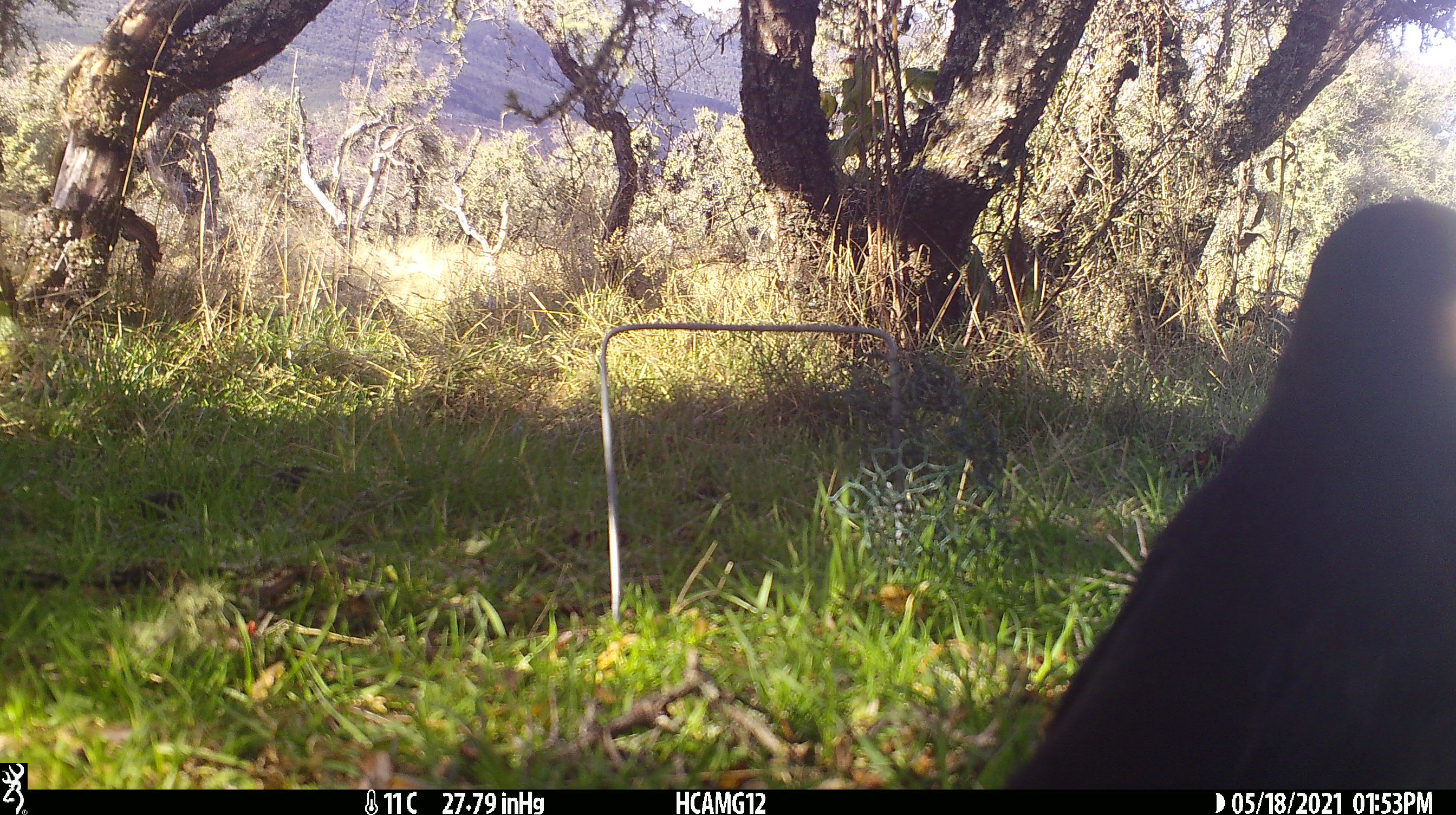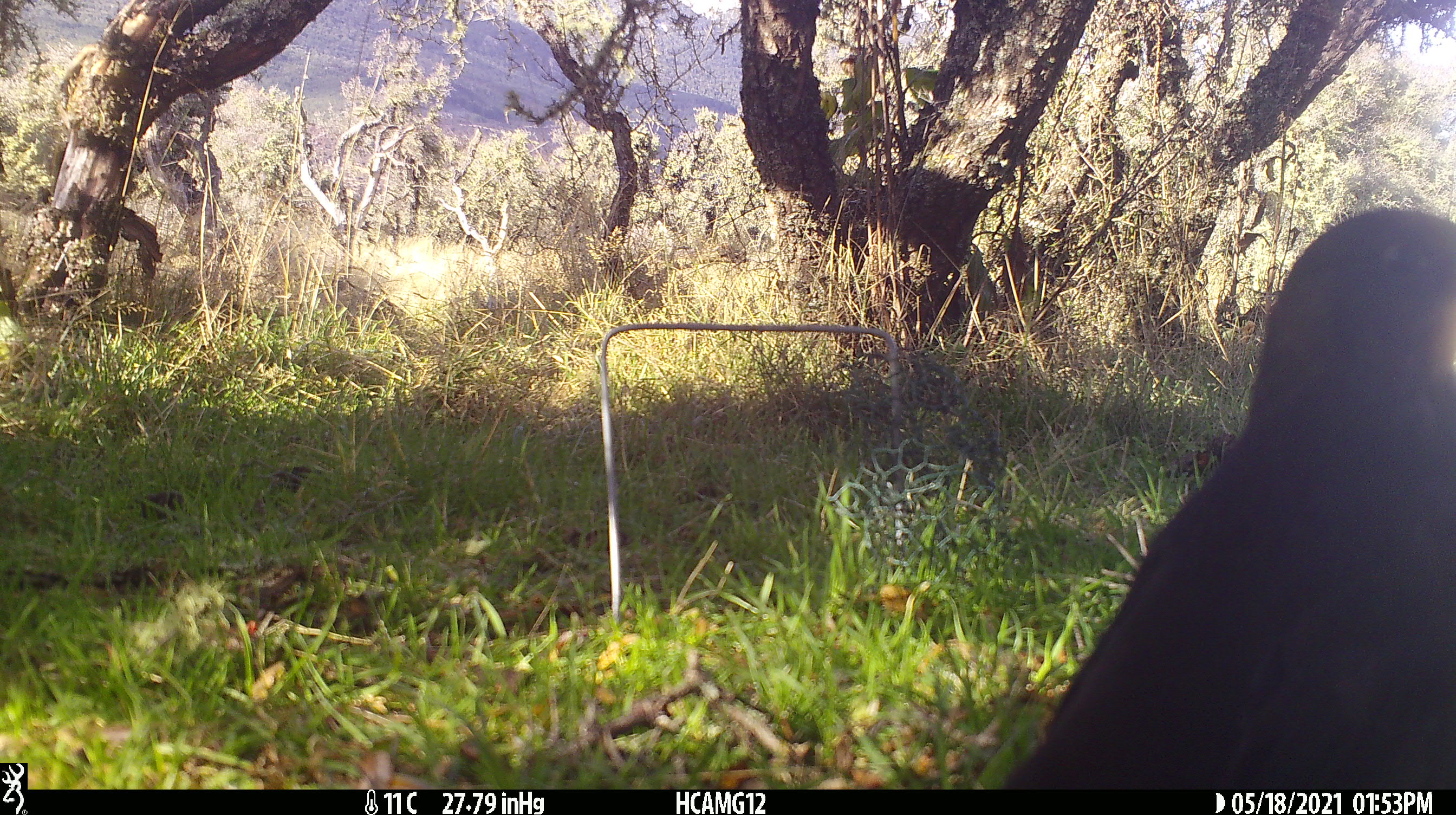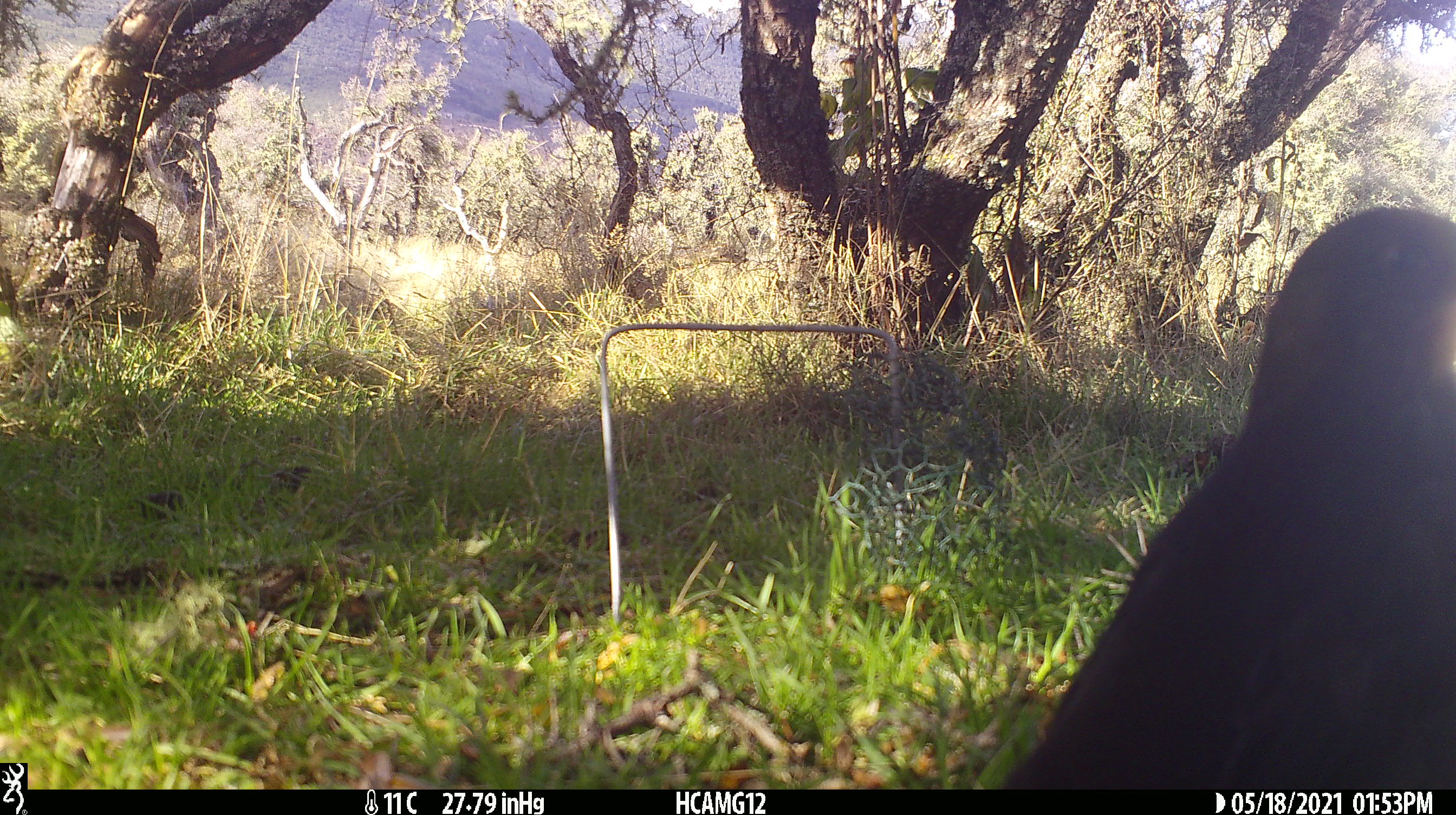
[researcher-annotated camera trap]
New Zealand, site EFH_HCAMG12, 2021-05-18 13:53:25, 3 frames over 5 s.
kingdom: Animalia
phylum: Chordata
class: Aves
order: Passeriformes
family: Turdidae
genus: Turdus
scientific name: Turdus merula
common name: eurasian blackbird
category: blackbird